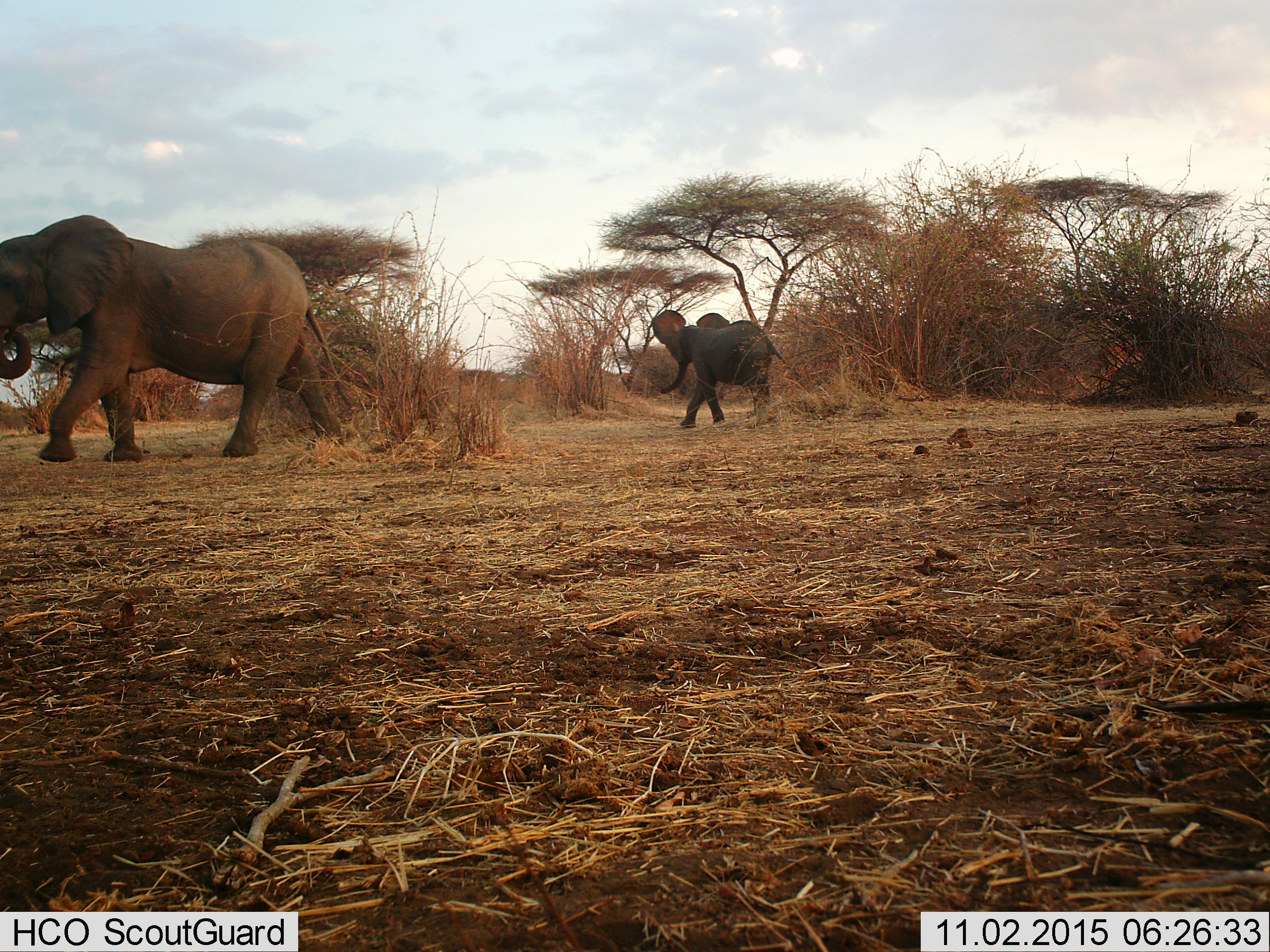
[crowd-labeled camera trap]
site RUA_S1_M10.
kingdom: Animalia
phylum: Chordata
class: Mammalia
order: Proboscidea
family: Elephantidae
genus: Loxodonta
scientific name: Loxodonta africana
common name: african bush elephant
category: elephant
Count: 2.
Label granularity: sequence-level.